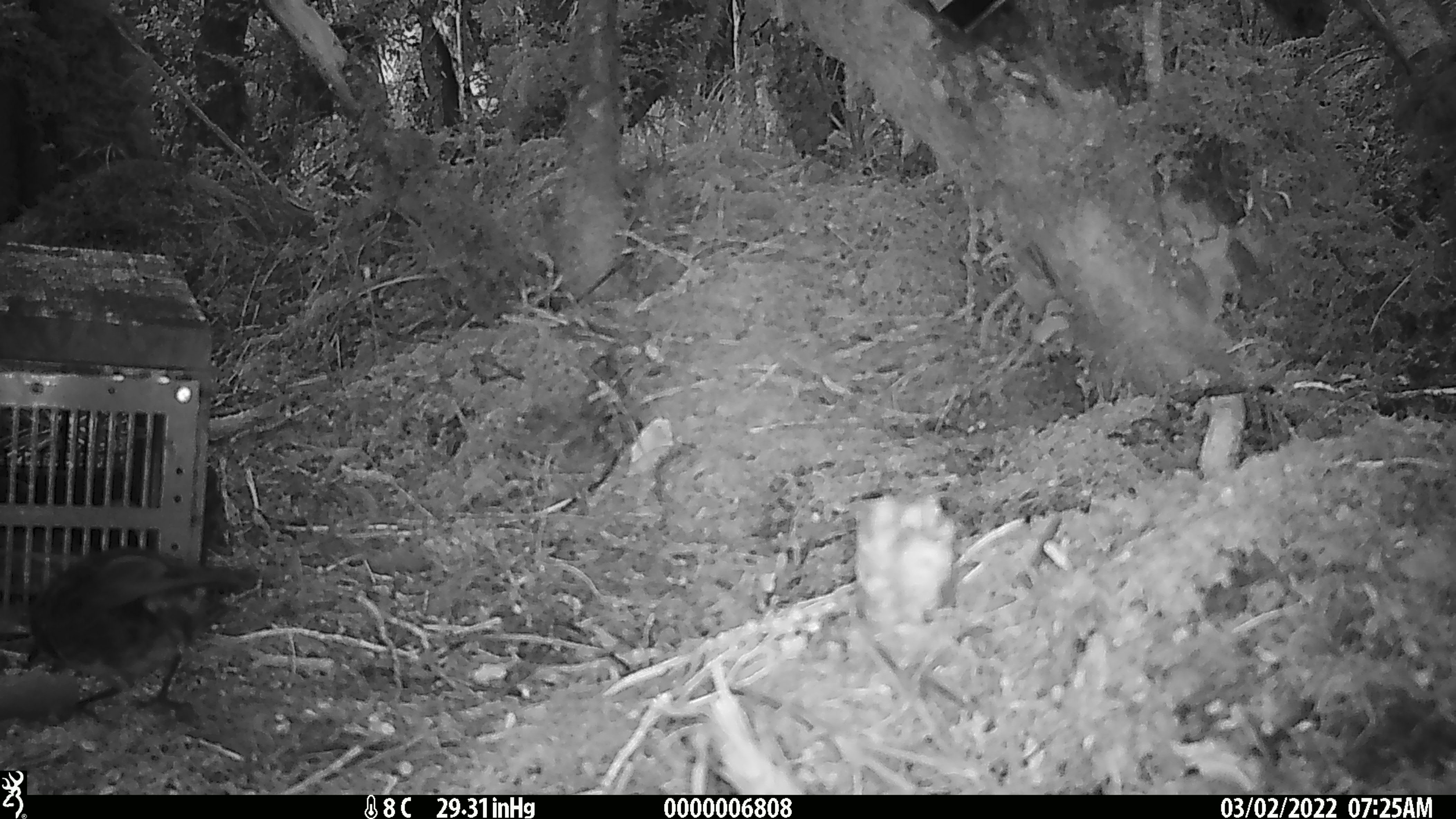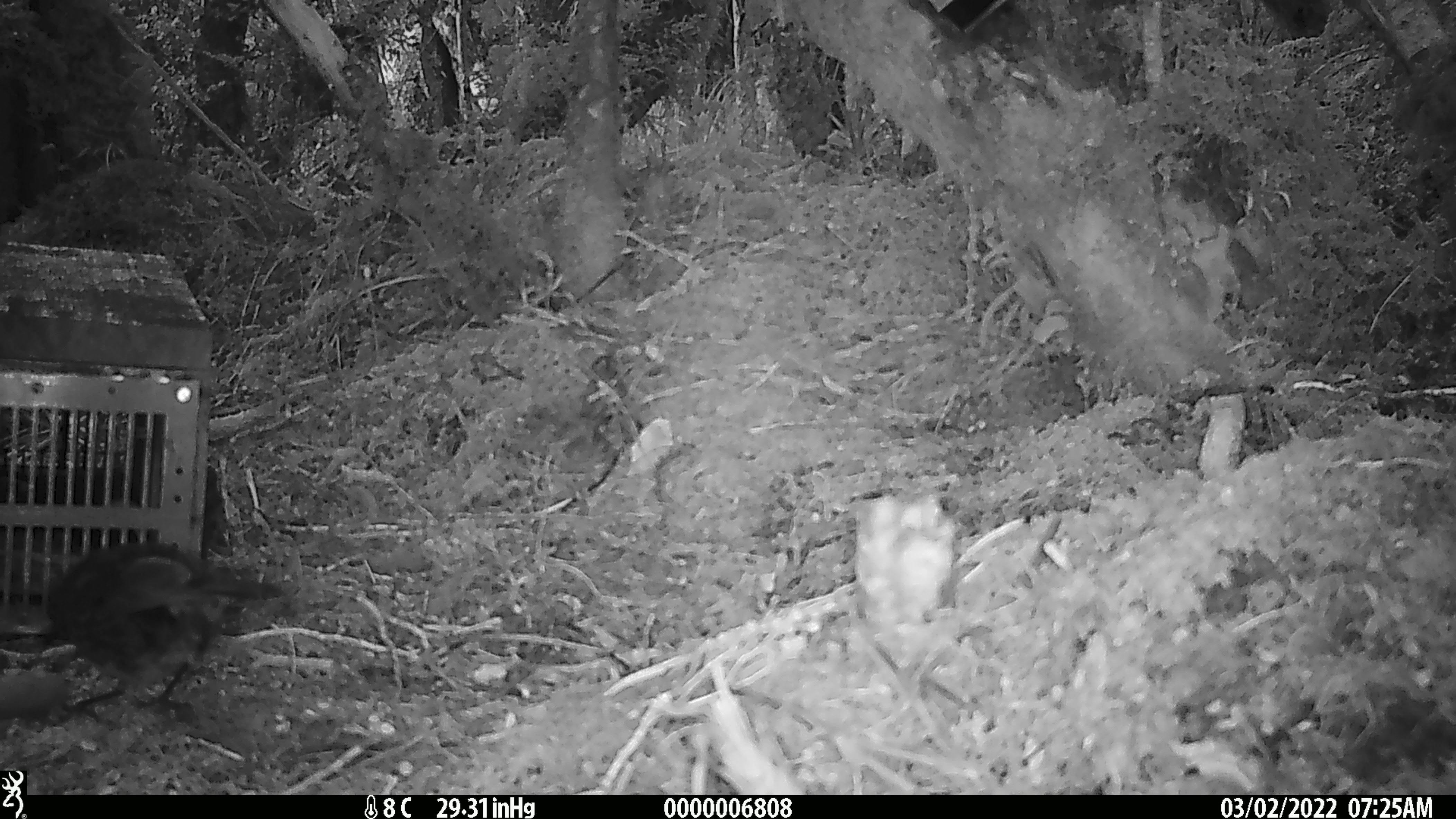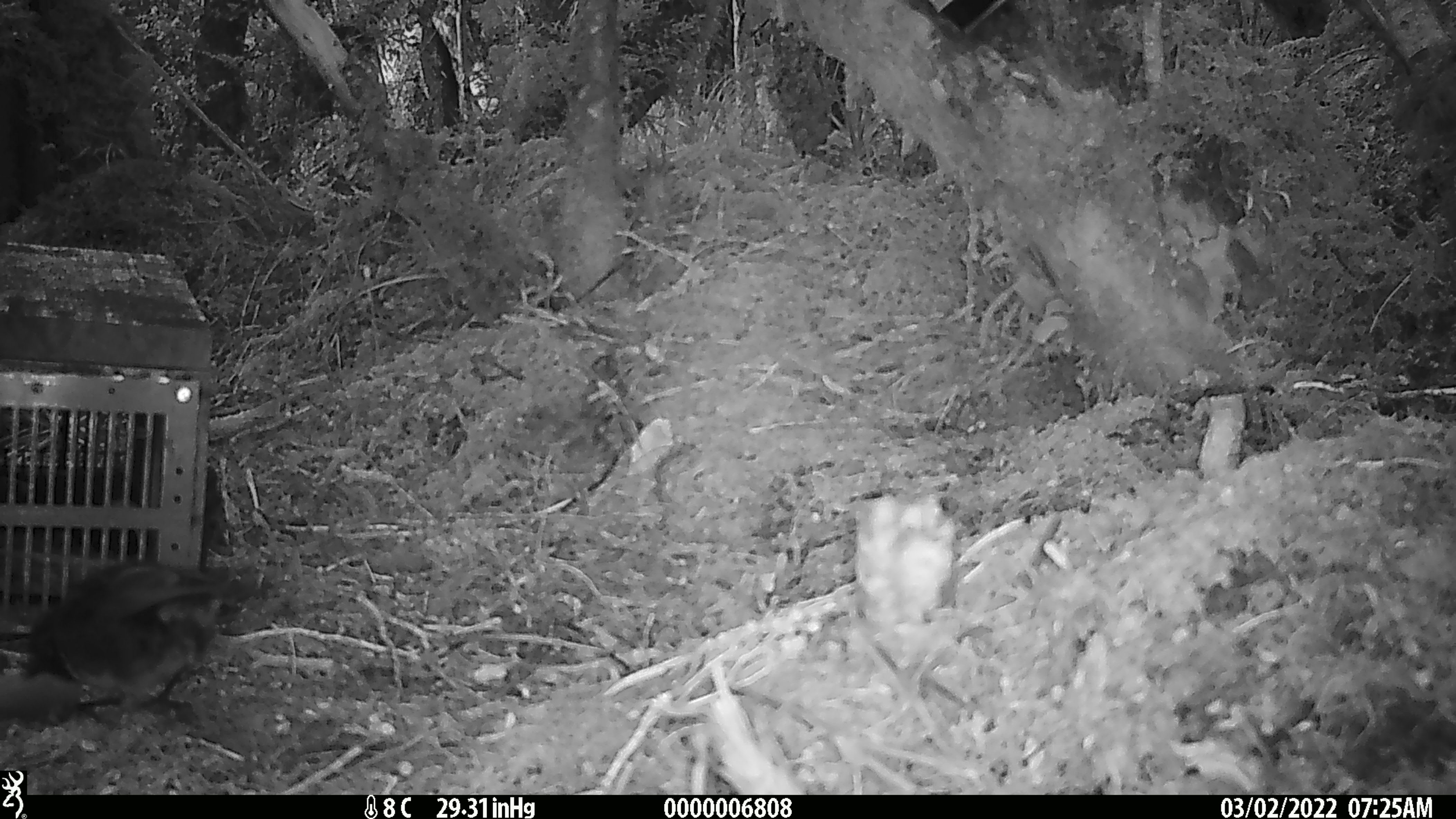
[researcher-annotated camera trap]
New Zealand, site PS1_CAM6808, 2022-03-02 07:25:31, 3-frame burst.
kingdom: Animalia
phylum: Chordata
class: Aves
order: Passeriformes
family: Petroicidae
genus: Petroica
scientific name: Petroica australis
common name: new zealand robin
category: robin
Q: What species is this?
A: Robin (new zealand robin) (Petroica australis).